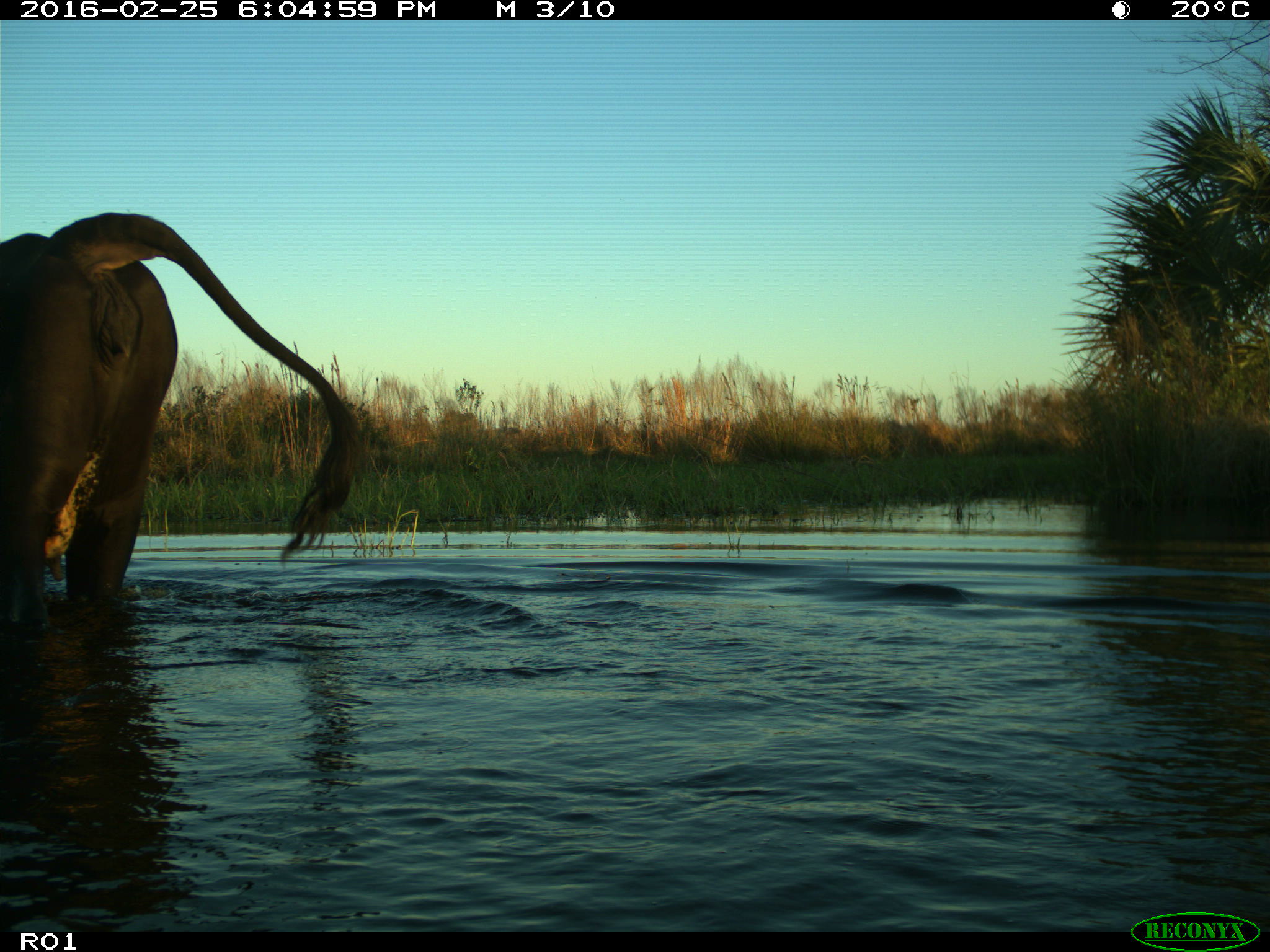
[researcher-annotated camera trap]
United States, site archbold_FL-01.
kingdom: Animalia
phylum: Chordata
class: Mammalia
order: Artiodactyla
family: Bovidae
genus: Bos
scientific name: Bos taurus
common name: domestic cow